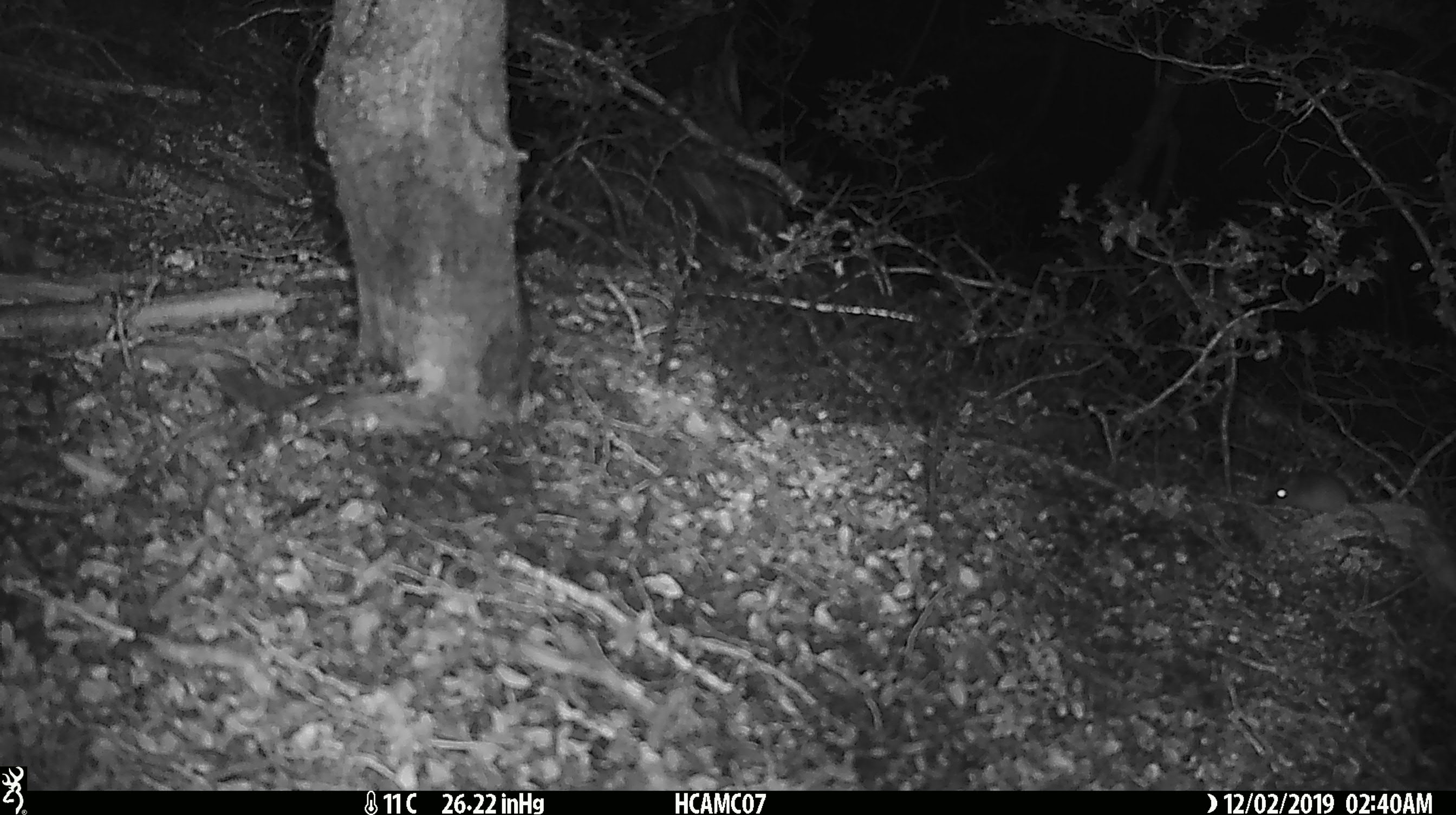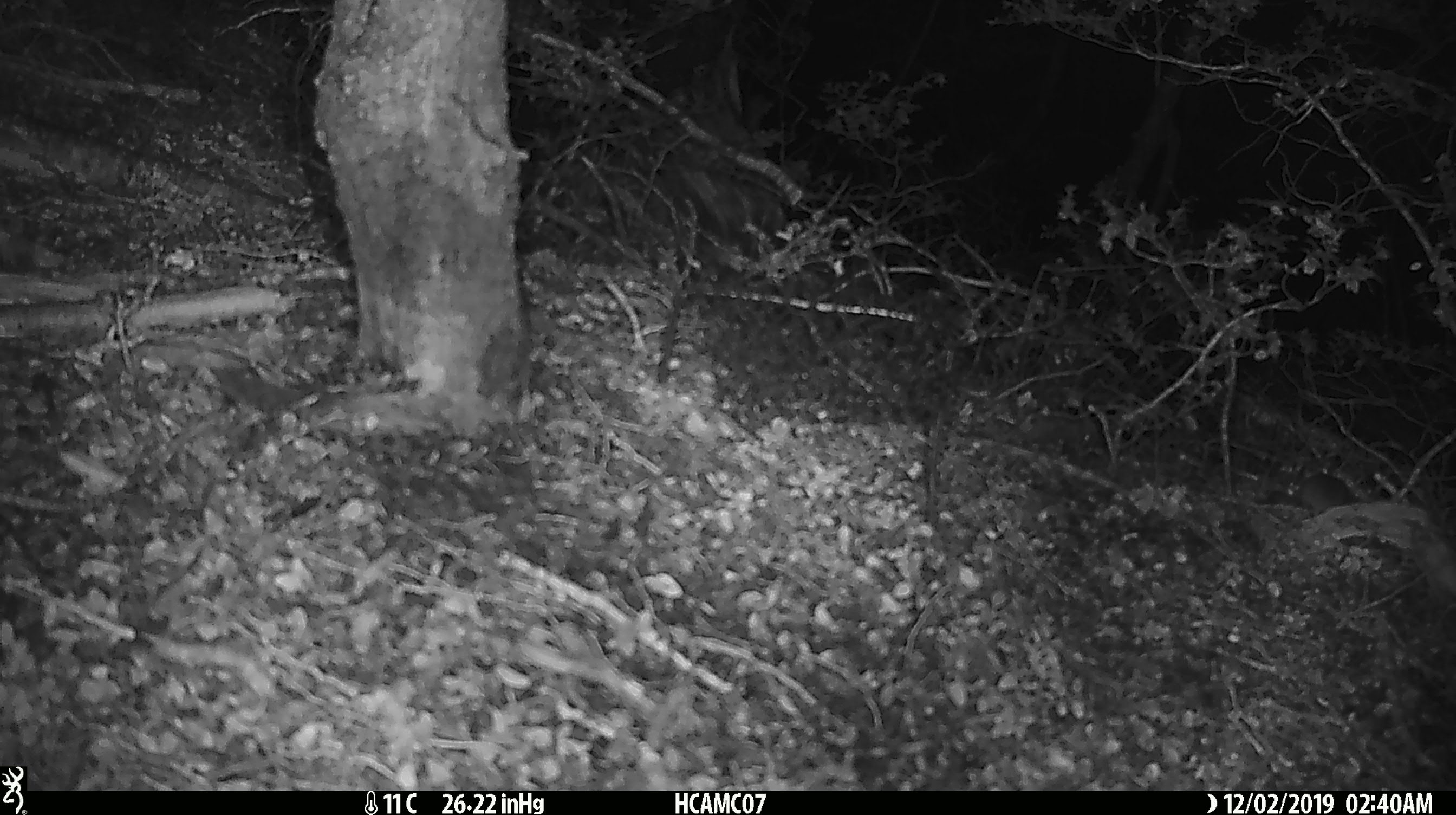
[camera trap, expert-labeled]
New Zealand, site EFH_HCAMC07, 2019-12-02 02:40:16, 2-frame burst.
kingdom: Animalia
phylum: Chordata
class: Mammalia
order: Rodentia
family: Muridae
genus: Mus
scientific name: Mus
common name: mouse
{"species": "mouse (Mus)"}